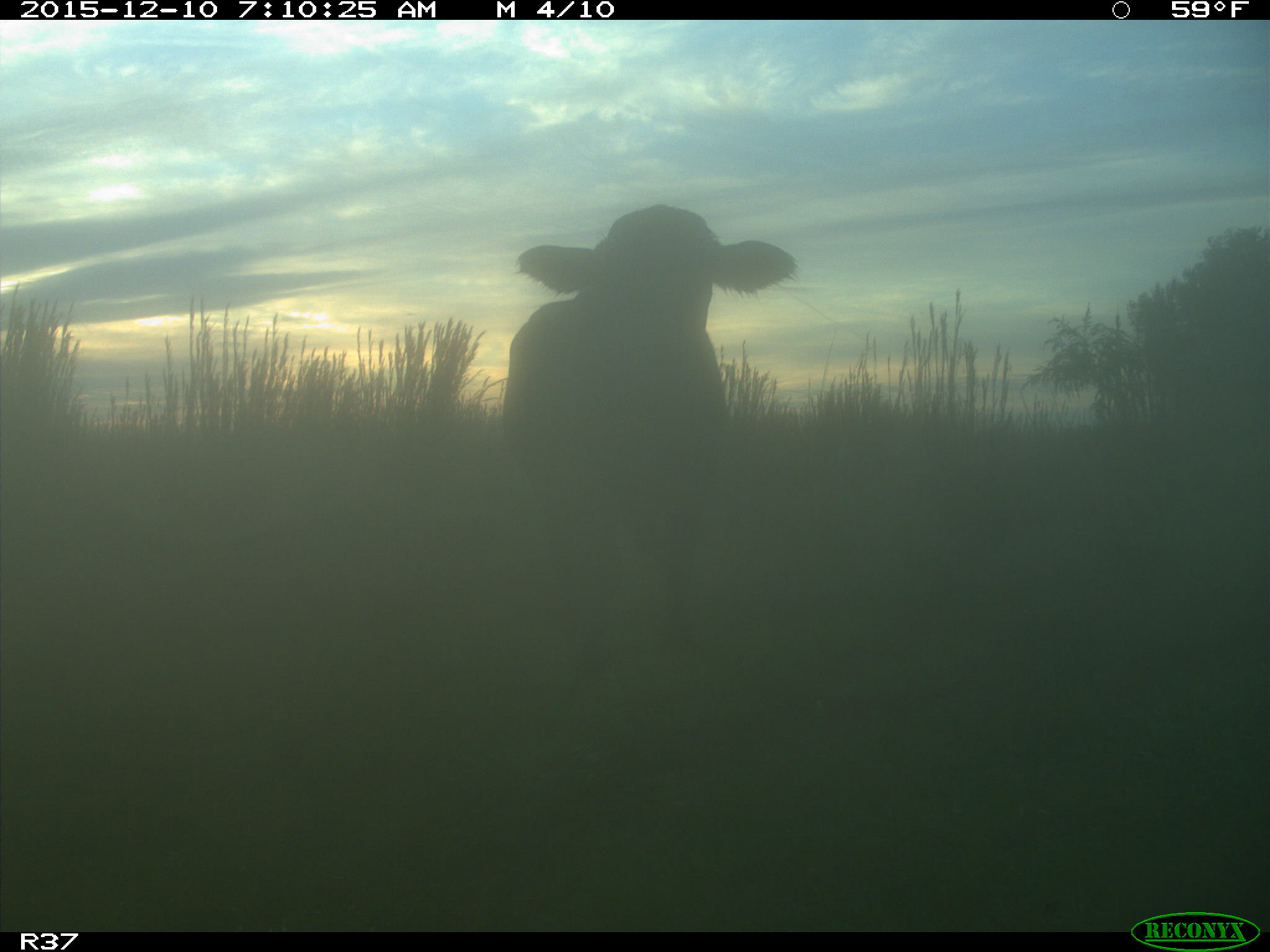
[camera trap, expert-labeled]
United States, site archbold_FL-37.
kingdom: Animalia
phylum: Chordata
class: Mammalia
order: Artiodactyla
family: Bovidae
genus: Bos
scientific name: Bos taurus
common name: domestic cow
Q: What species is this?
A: Bos taurus (domestic cow).